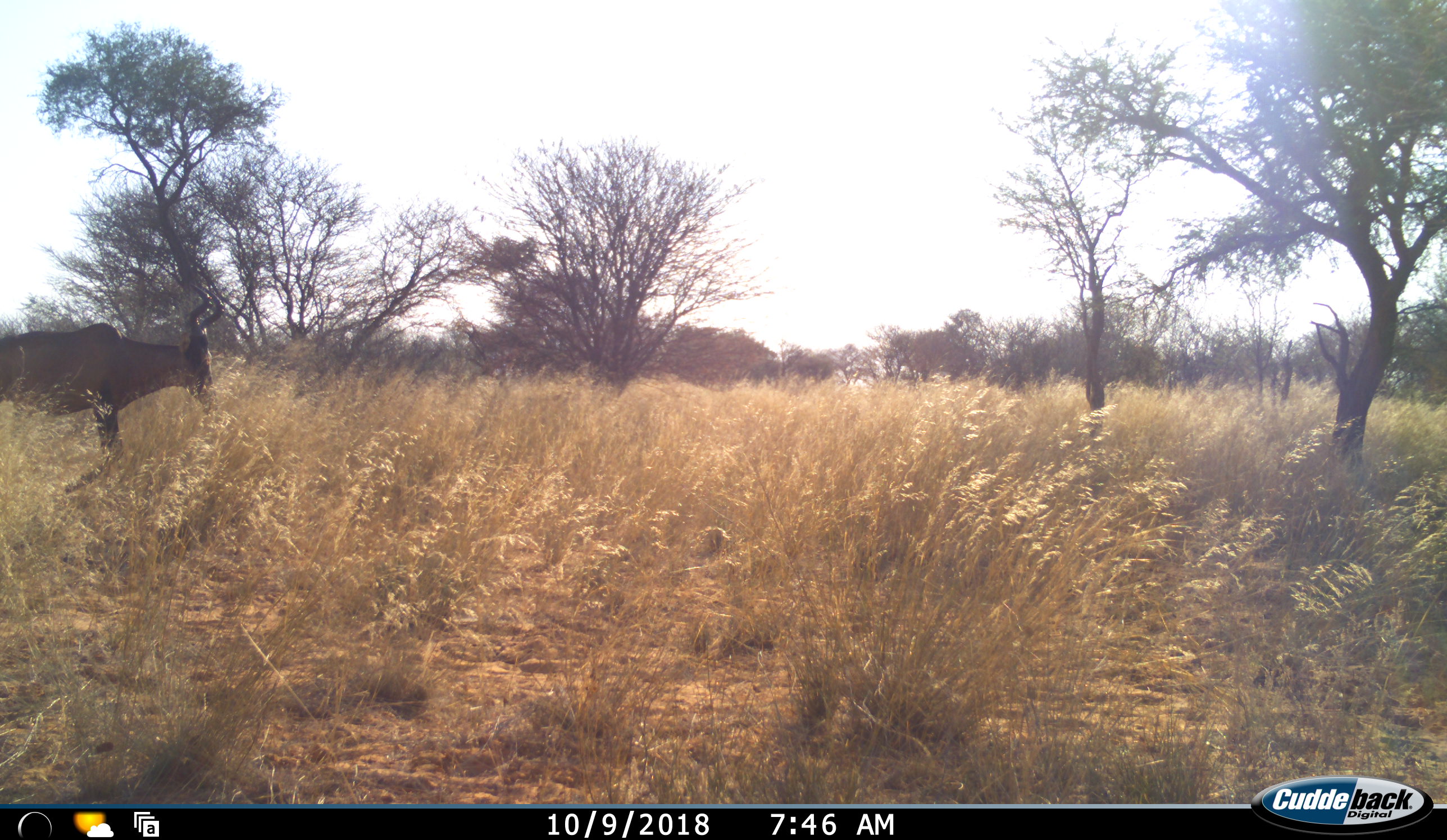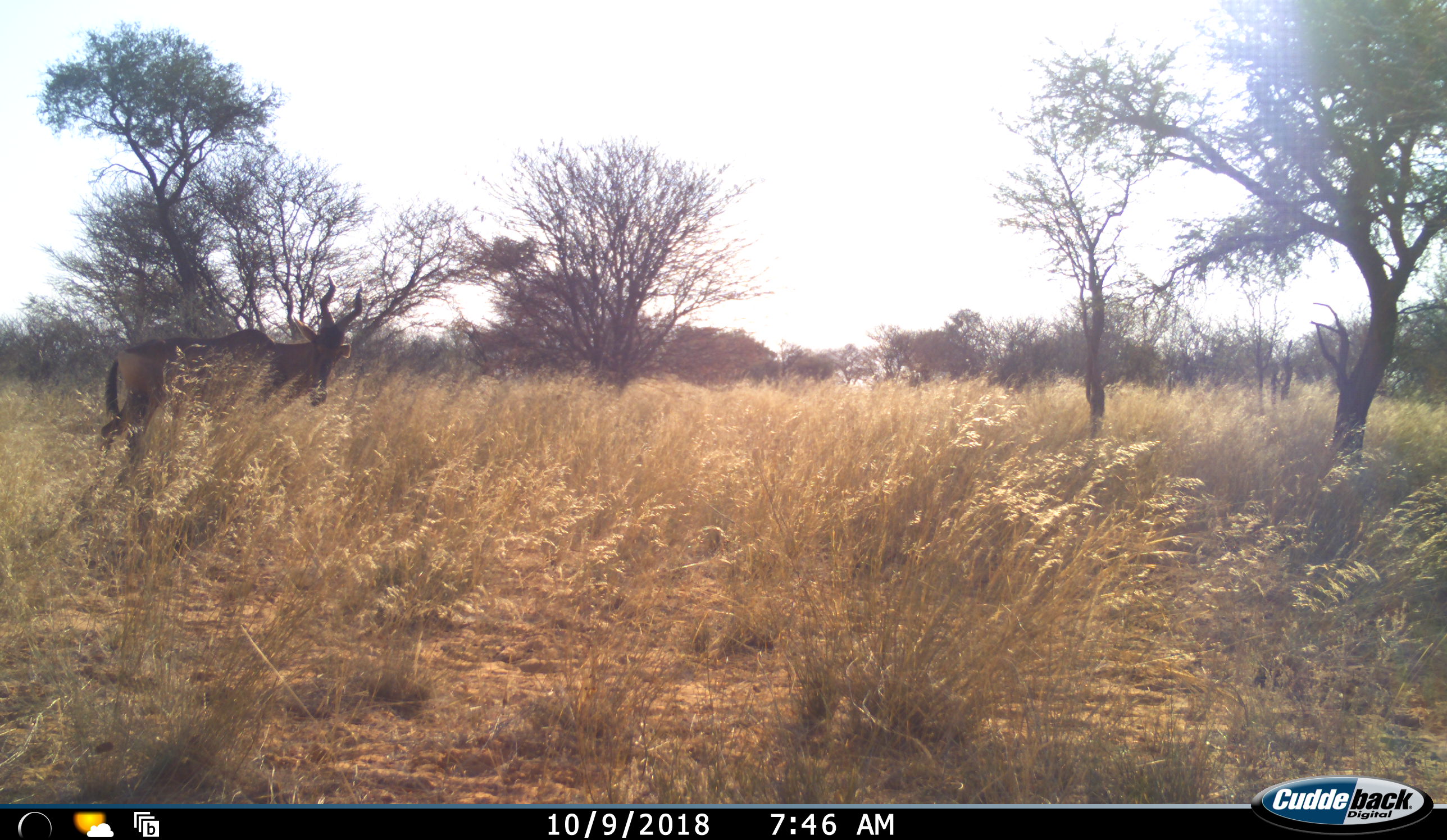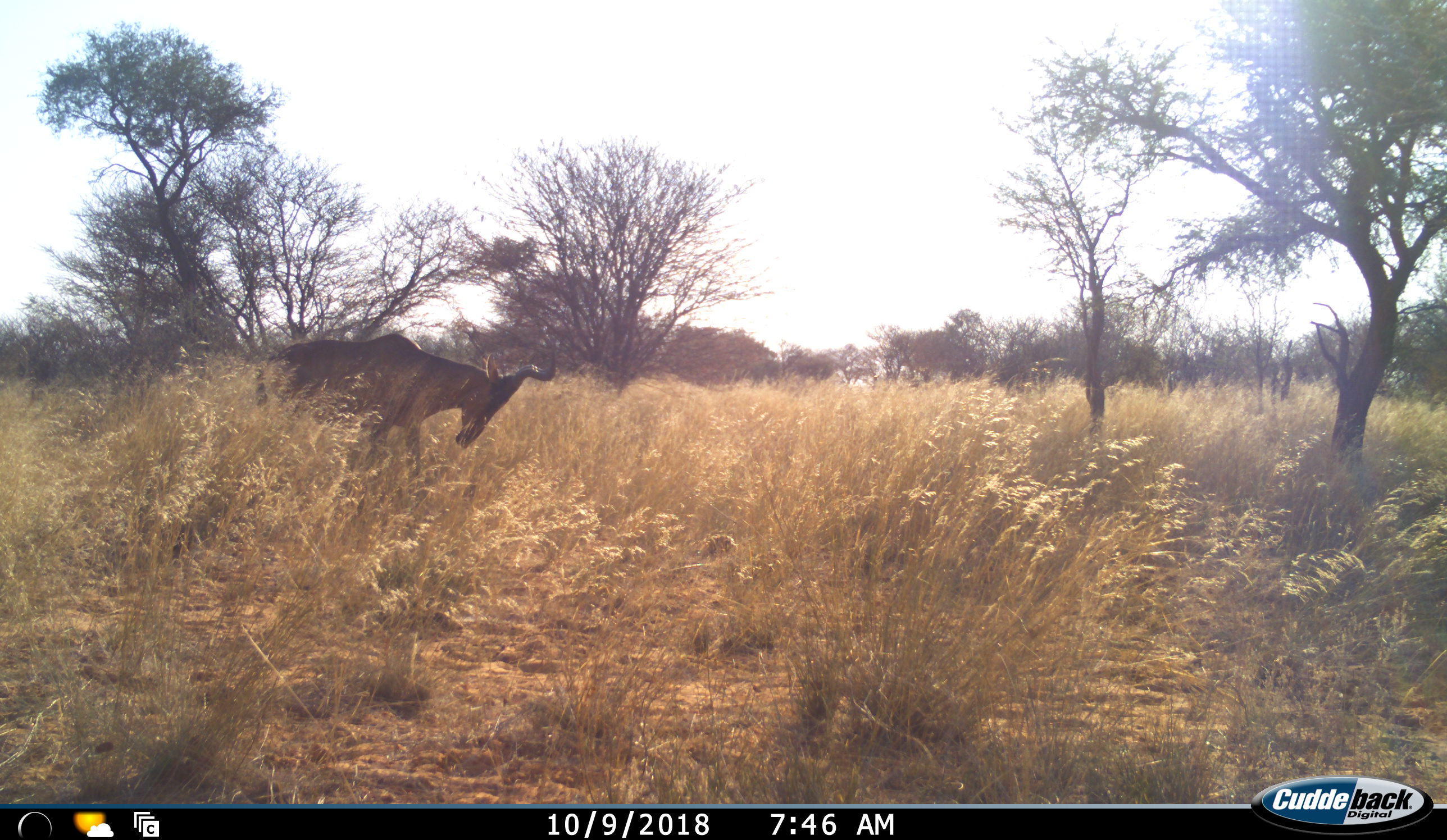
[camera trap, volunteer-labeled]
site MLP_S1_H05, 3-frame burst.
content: unidentified animal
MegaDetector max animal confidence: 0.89